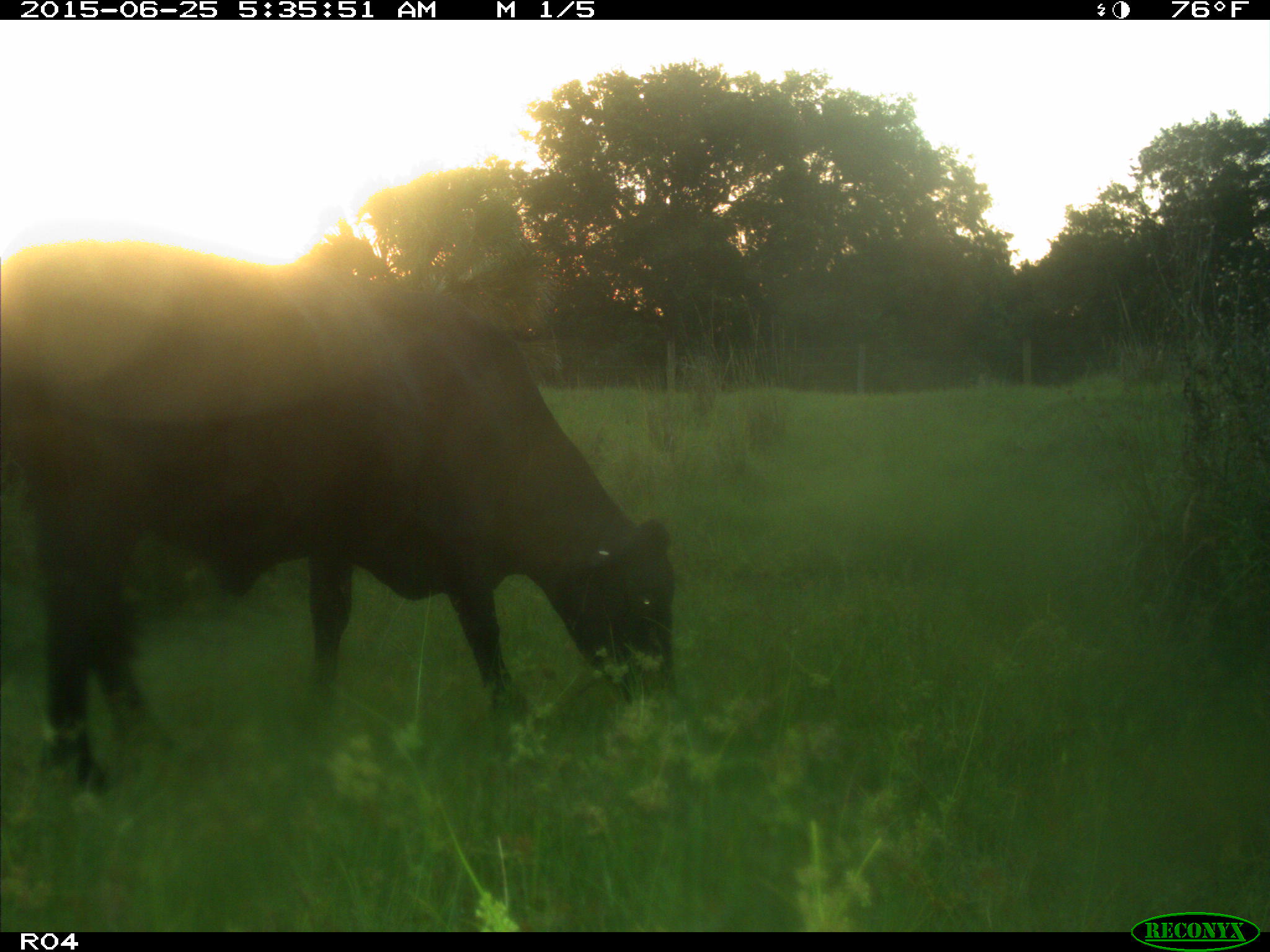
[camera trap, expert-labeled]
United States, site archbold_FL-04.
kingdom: Animalia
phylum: Chordata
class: Mammalia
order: Artiodactyla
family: Bovidae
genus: Bos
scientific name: Bos taurus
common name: domestic cow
Bos taurus (domestic cow).